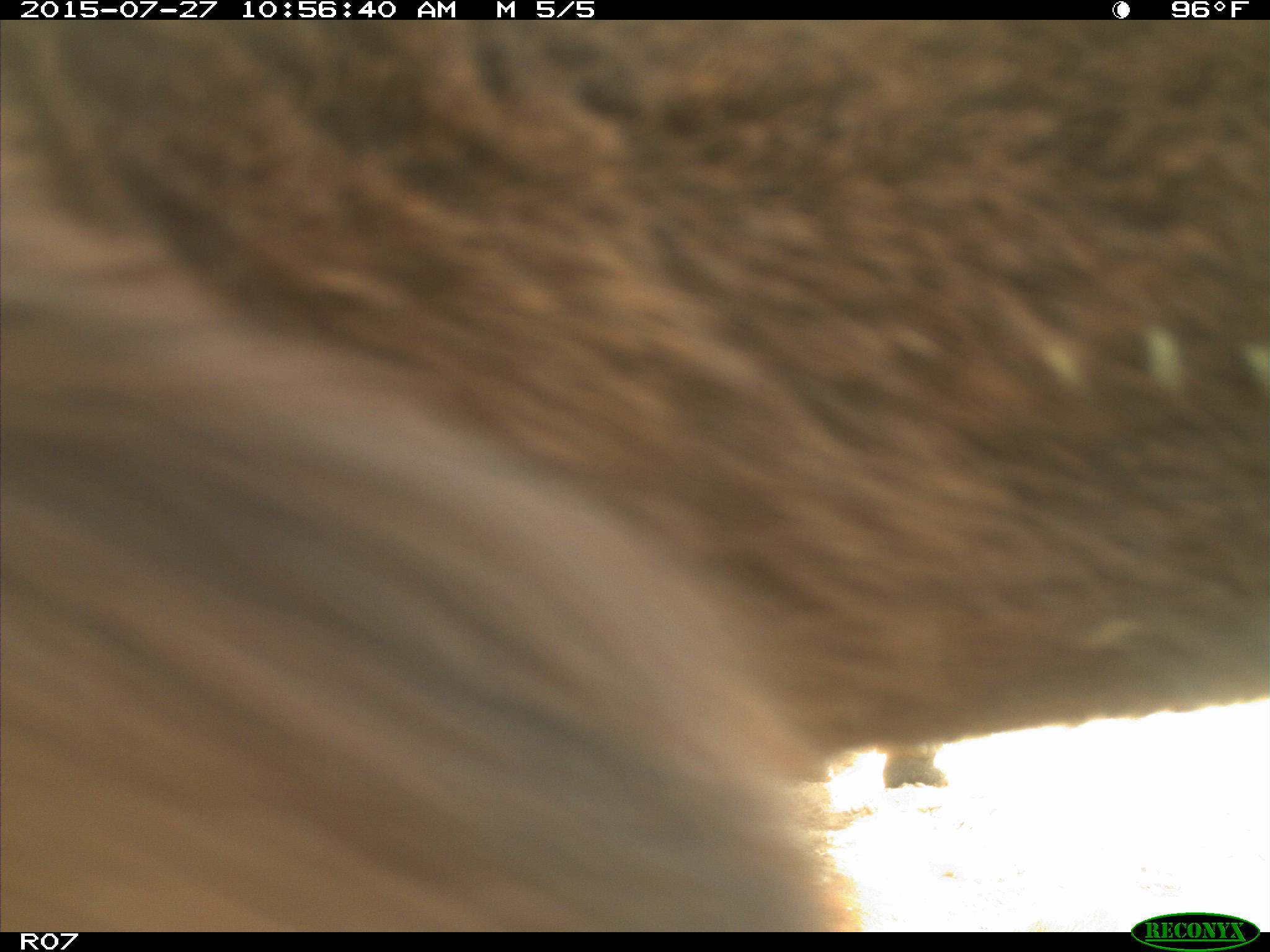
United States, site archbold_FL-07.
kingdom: Animalia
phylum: Chordata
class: Mammalia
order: Artiodactyla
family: Bovidae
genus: Bos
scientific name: Bos taurus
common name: domestic cow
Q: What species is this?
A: Bos taurus (domestic cow).